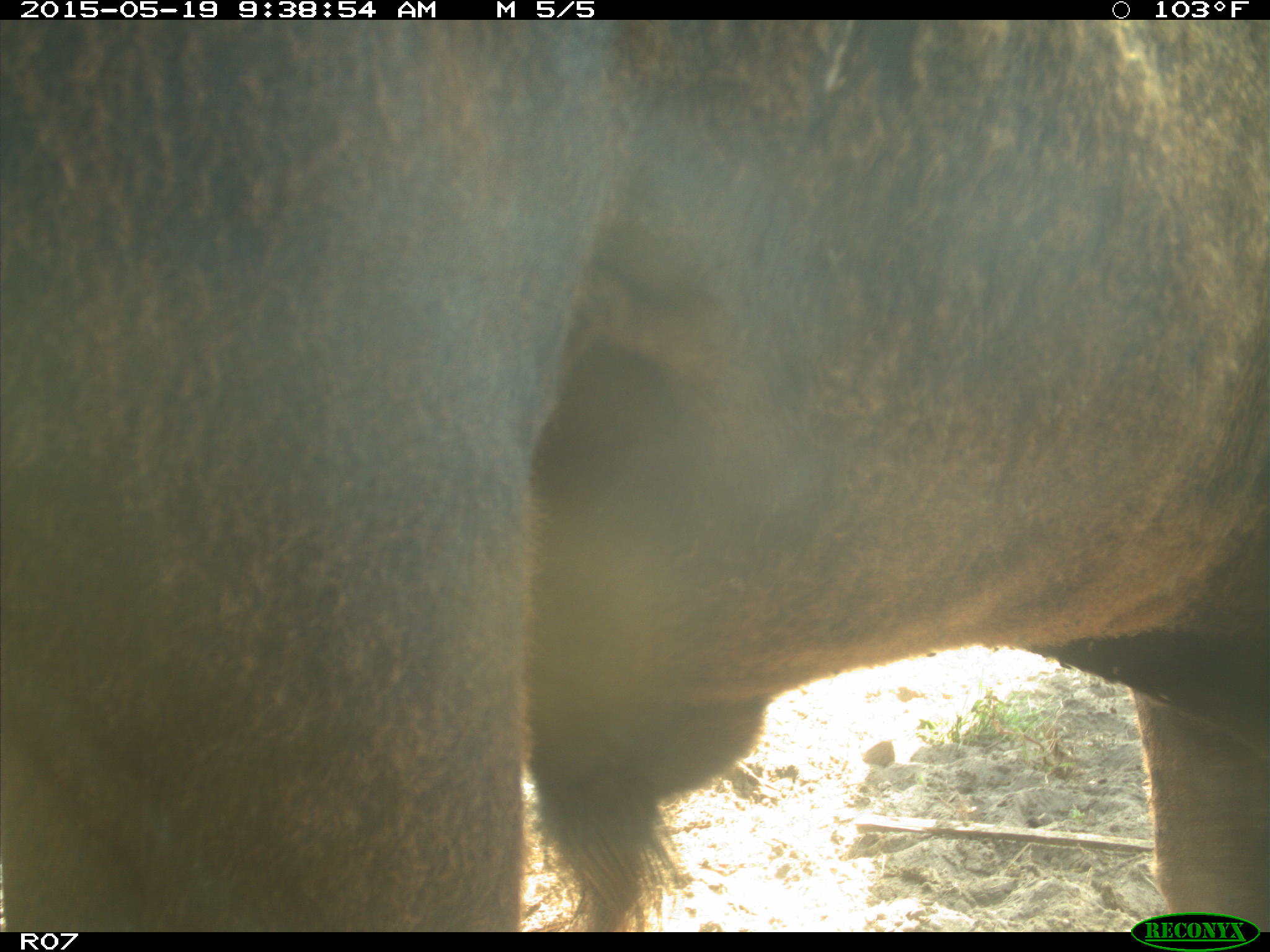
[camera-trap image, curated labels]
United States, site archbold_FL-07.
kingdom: Animalia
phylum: Chordata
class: Mammalia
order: Artiodactyla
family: Bovidae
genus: Bos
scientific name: Bos taurus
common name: domestic cow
Bos taurus (domestic cow).